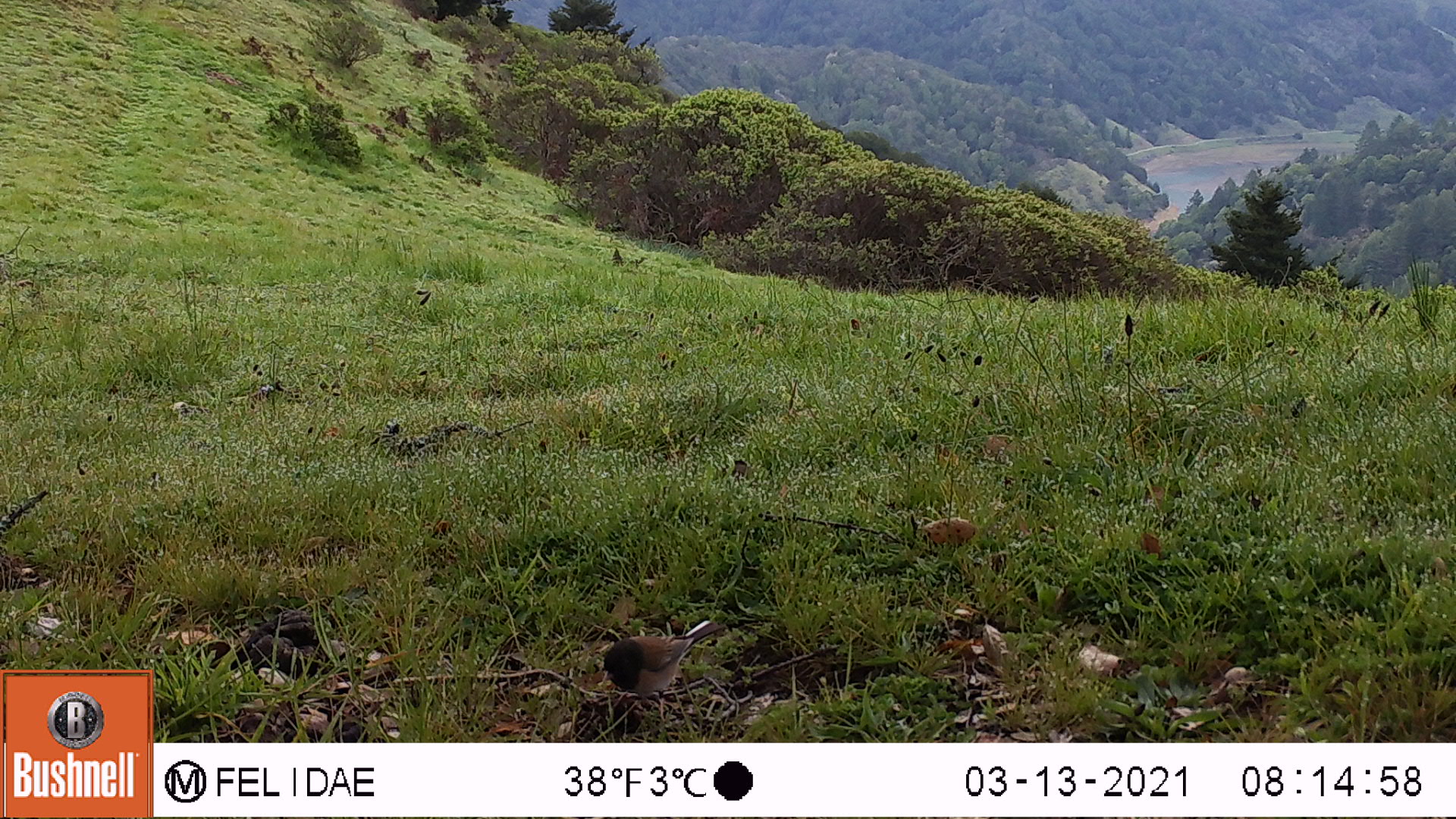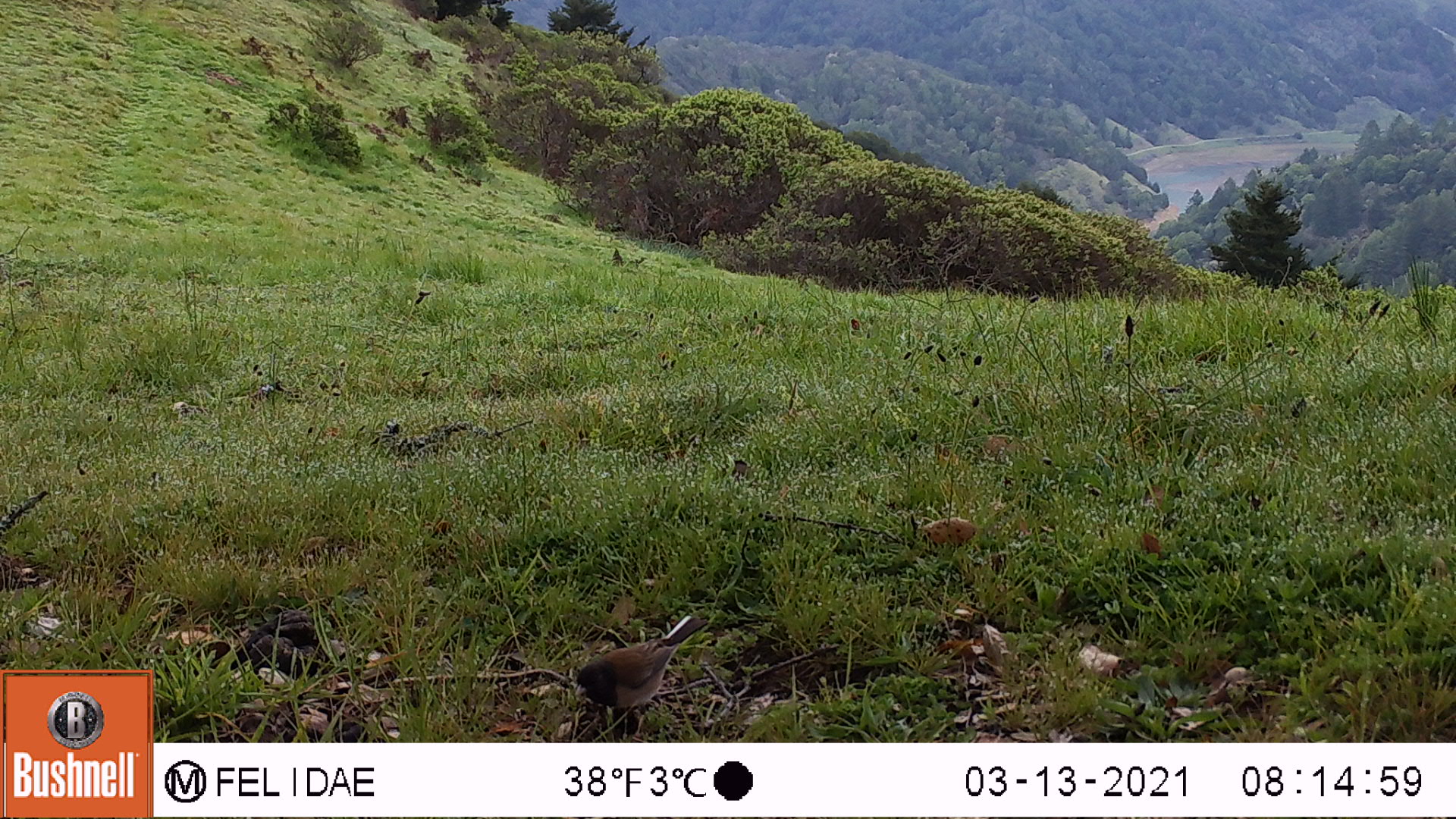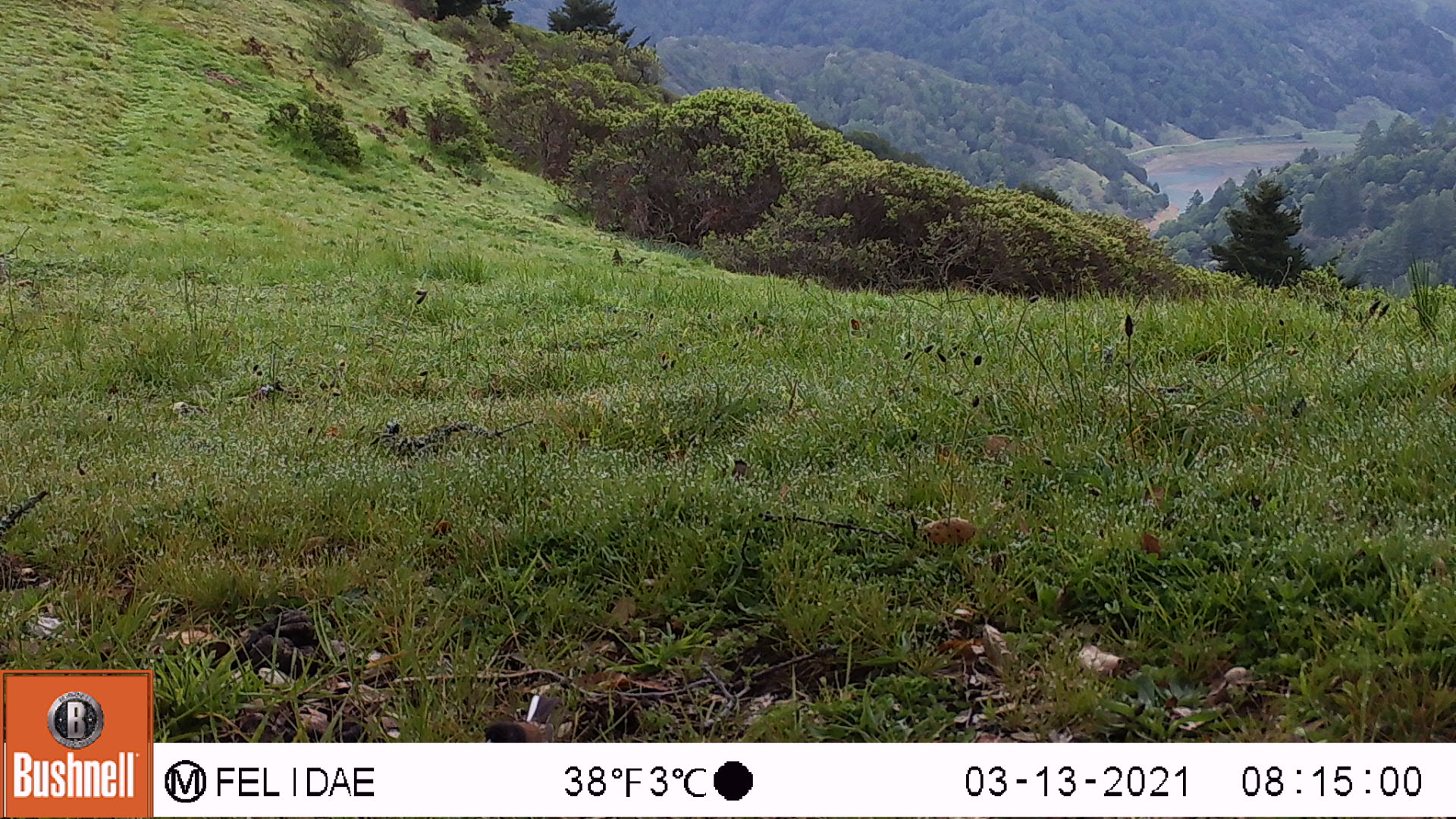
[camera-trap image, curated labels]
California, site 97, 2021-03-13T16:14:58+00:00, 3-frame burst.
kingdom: Animalia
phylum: Chordata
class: Aves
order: Passeriformes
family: Passerellidae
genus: Junco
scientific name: Junco hyemalis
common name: dark-eyed junco